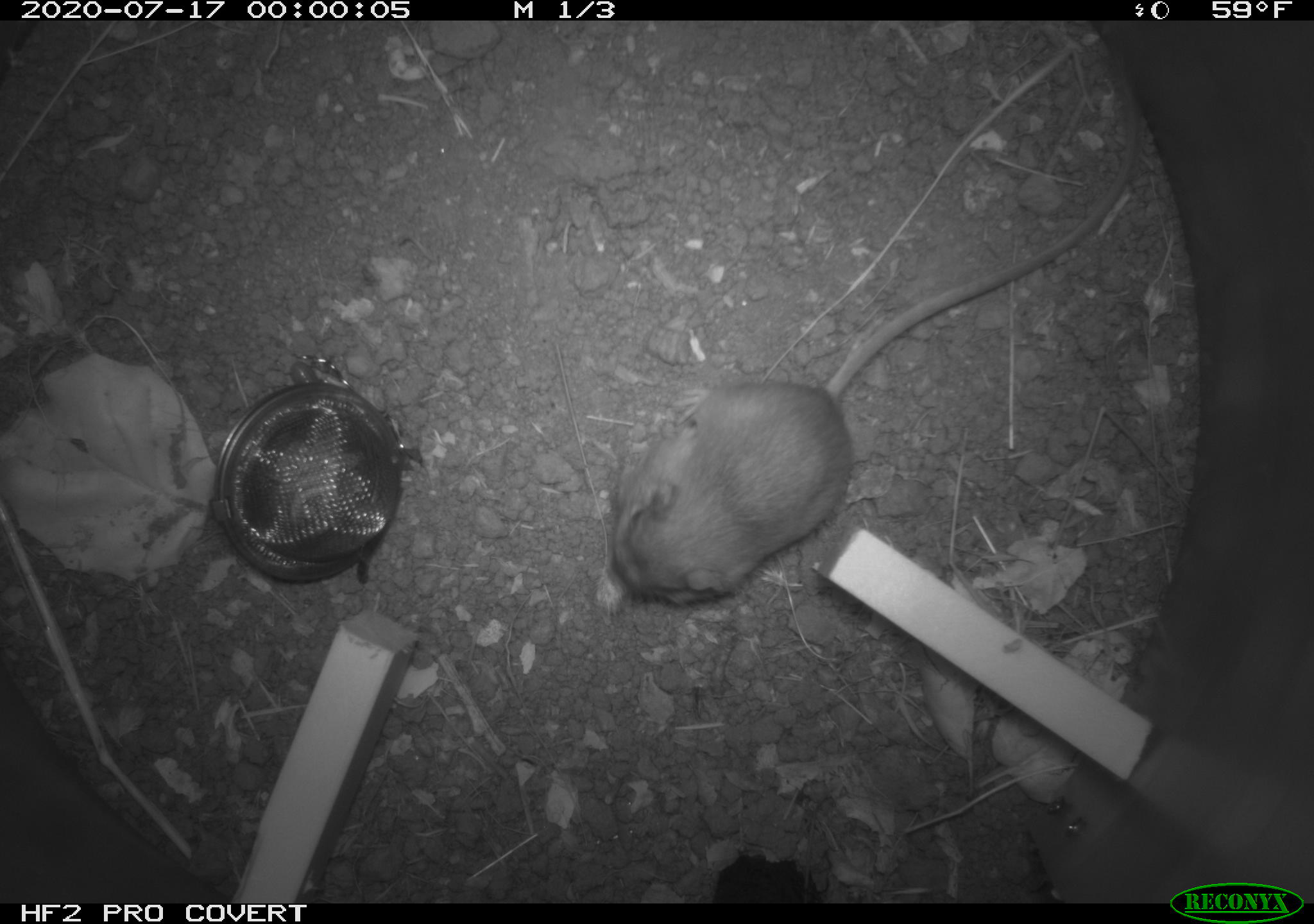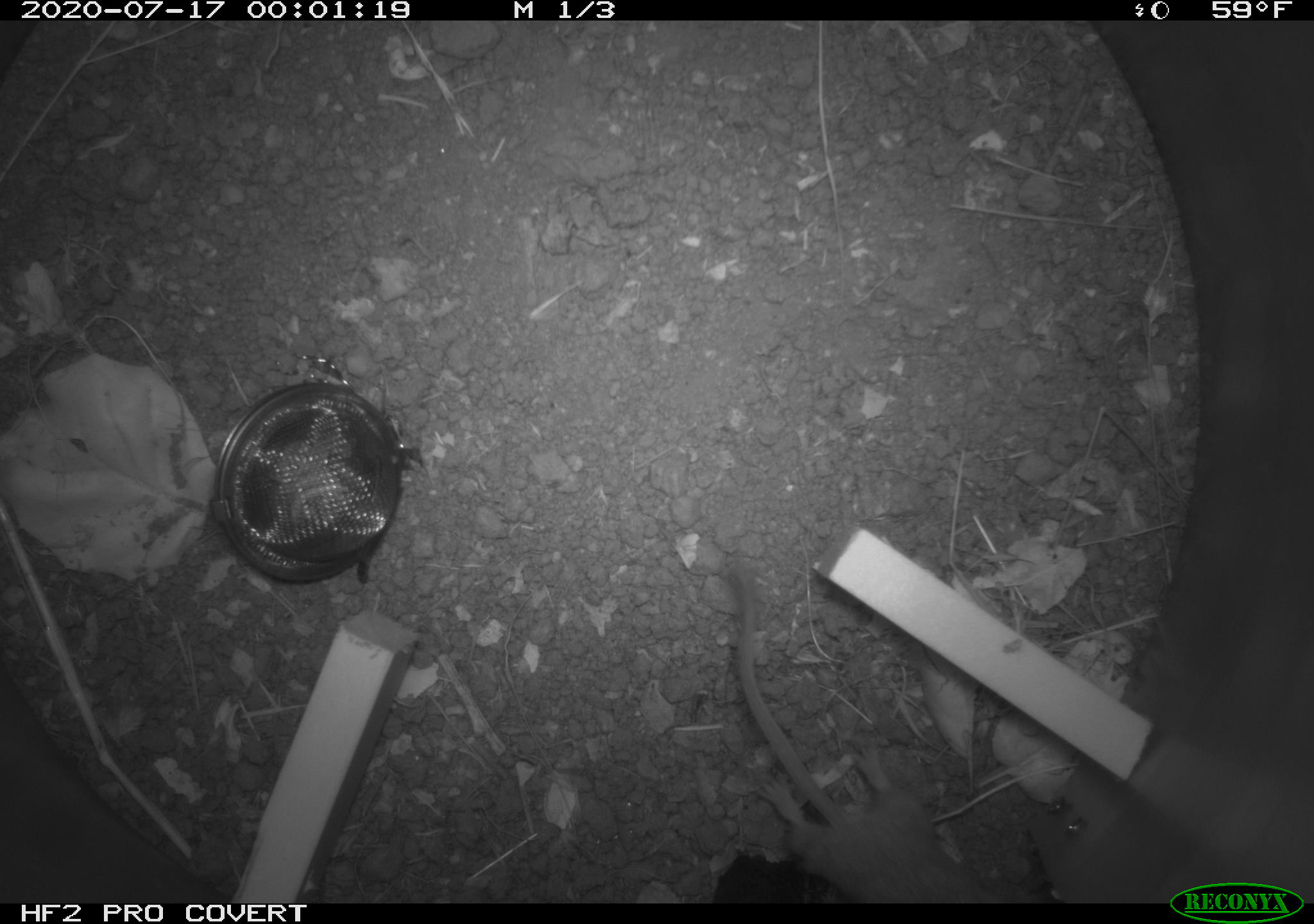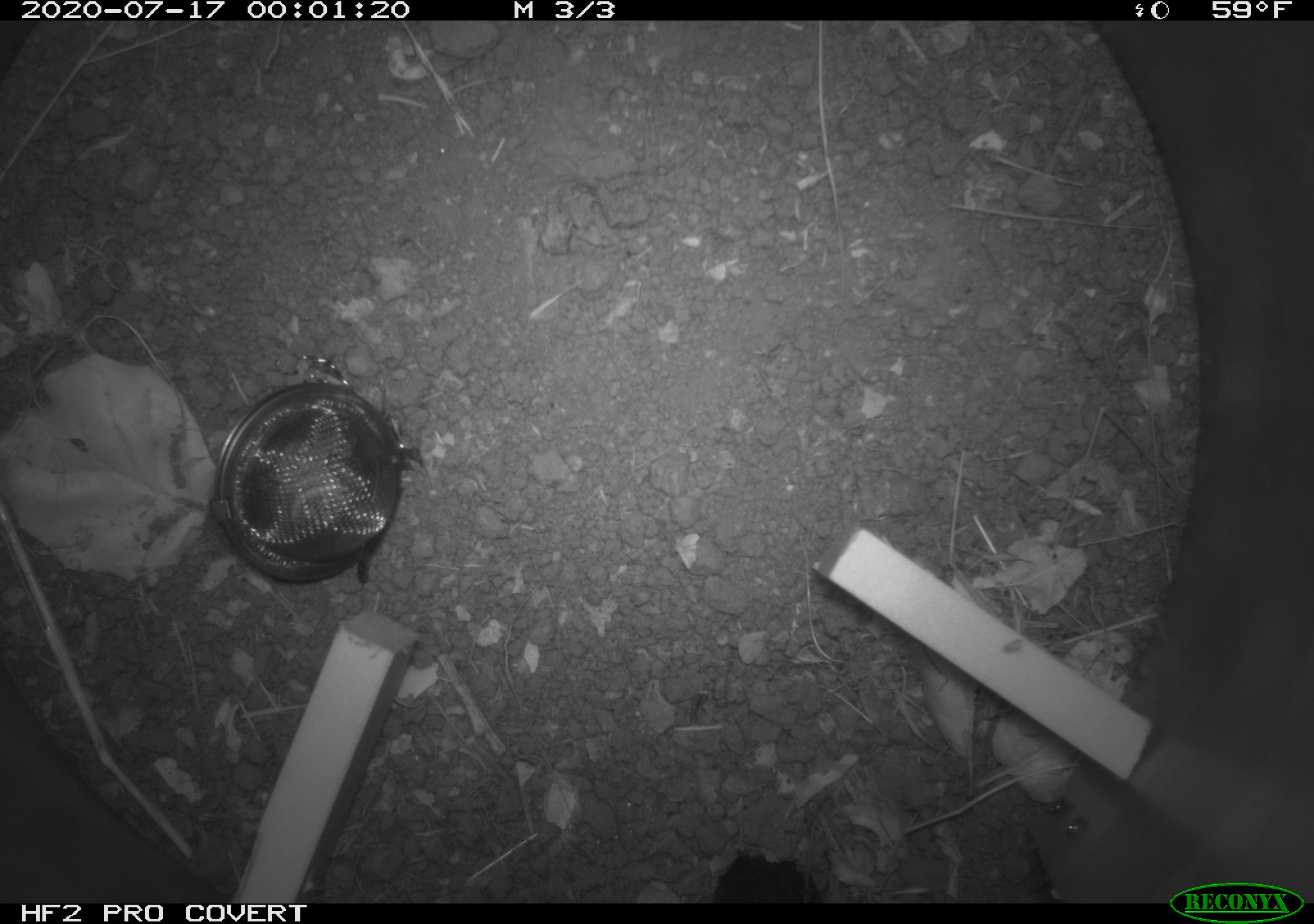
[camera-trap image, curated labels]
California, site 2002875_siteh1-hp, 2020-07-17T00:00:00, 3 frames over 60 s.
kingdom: Animalia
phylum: Chordata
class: Mammalia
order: Rodentia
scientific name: Rodentia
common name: rodent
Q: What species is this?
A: Rodent (Rodentia).